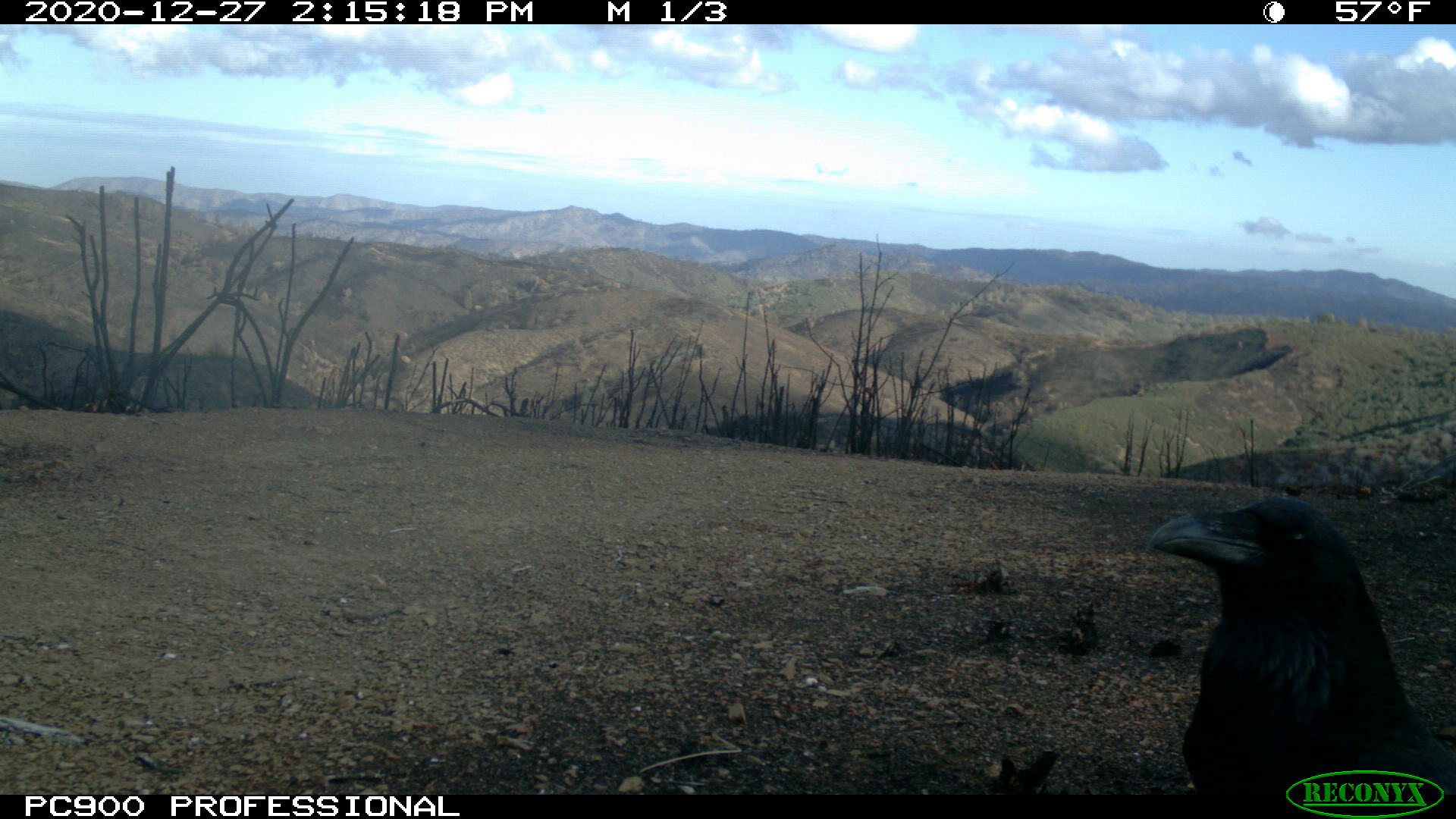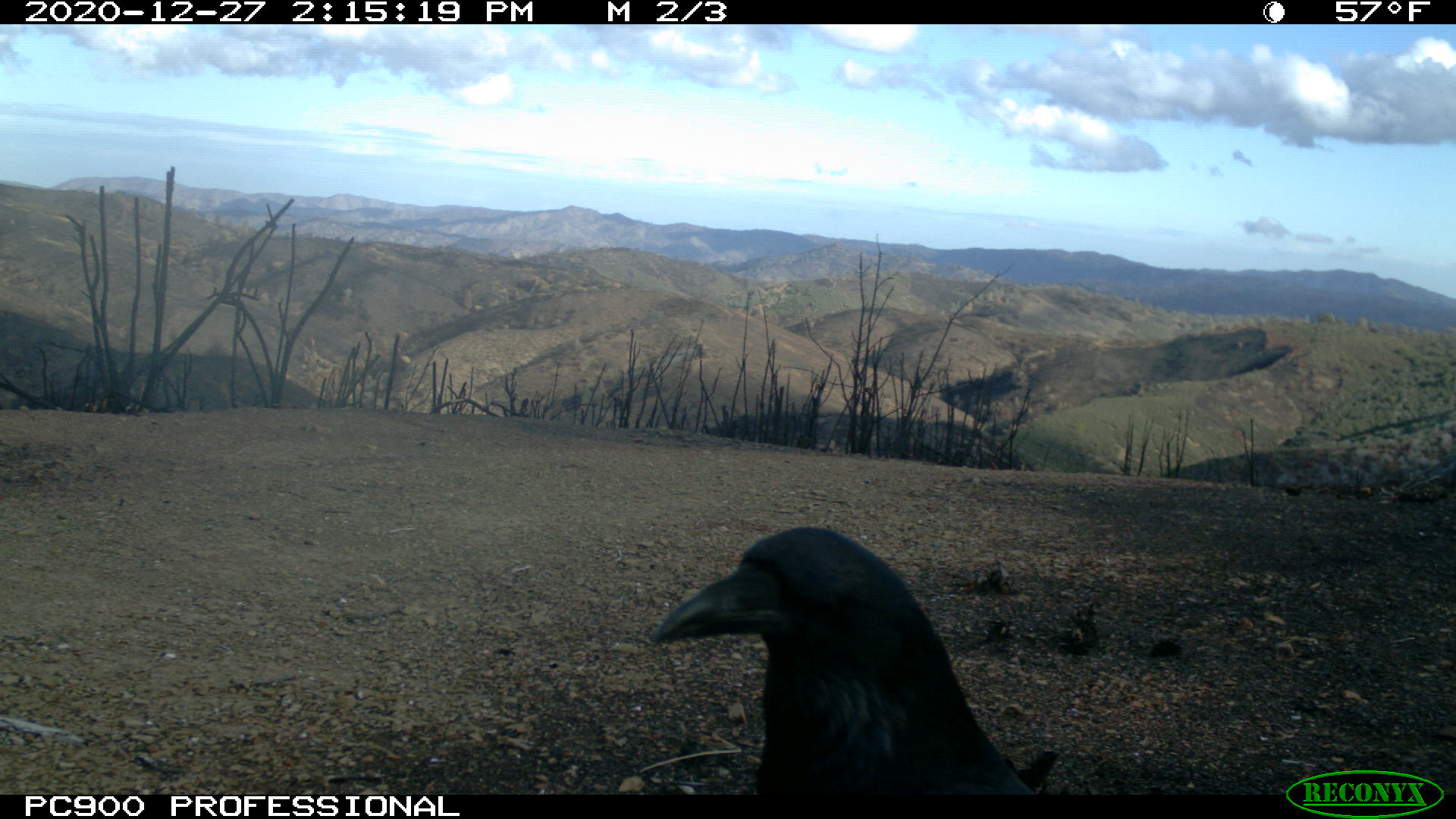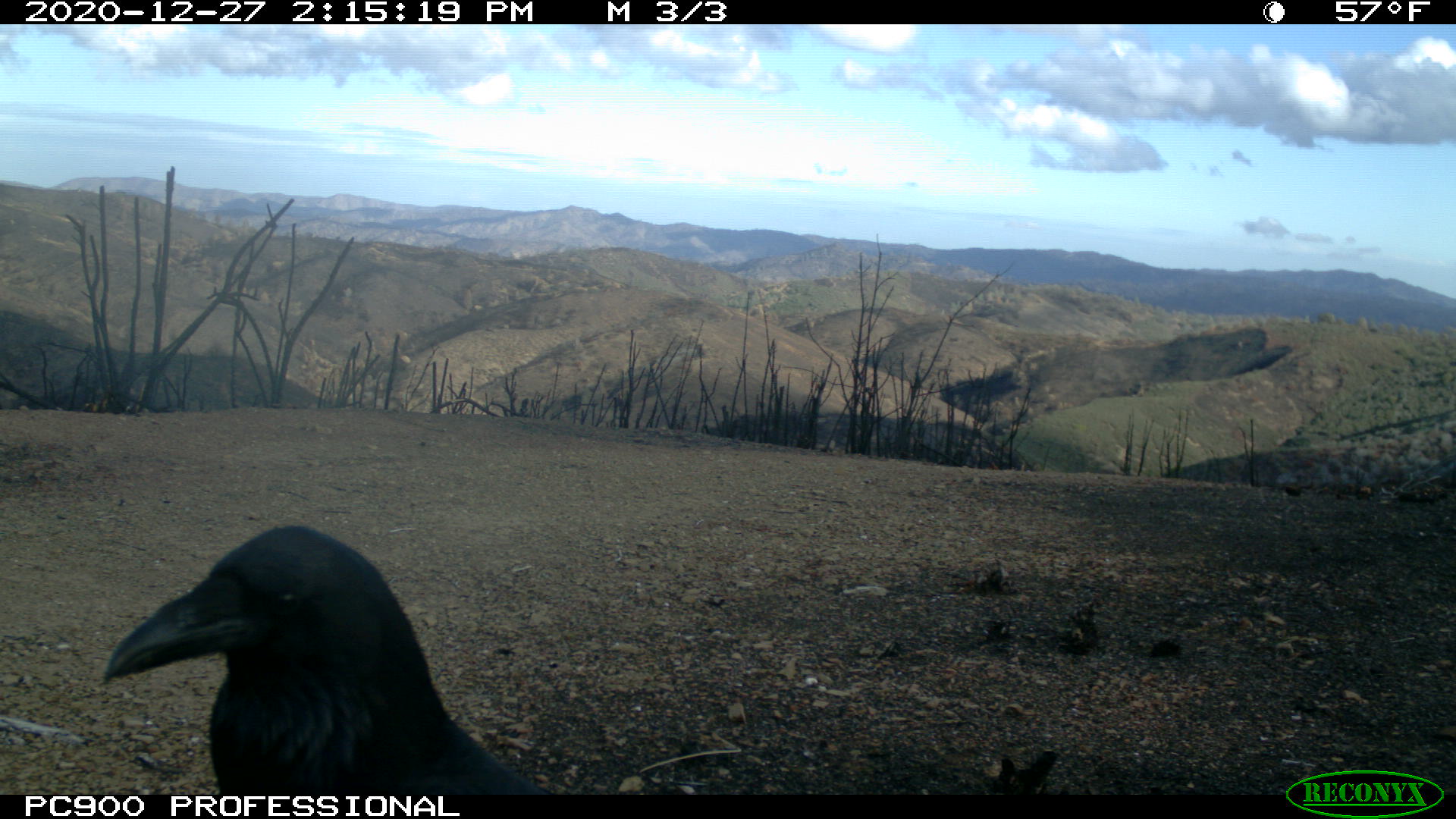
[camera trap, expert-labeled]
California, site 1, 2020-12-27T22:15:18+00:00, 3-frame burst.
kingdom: Animalia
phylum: Chordata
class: Aves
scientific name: Aves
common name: bird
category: unknown bird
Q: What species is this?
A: Unknown bird (bird) (Aves).